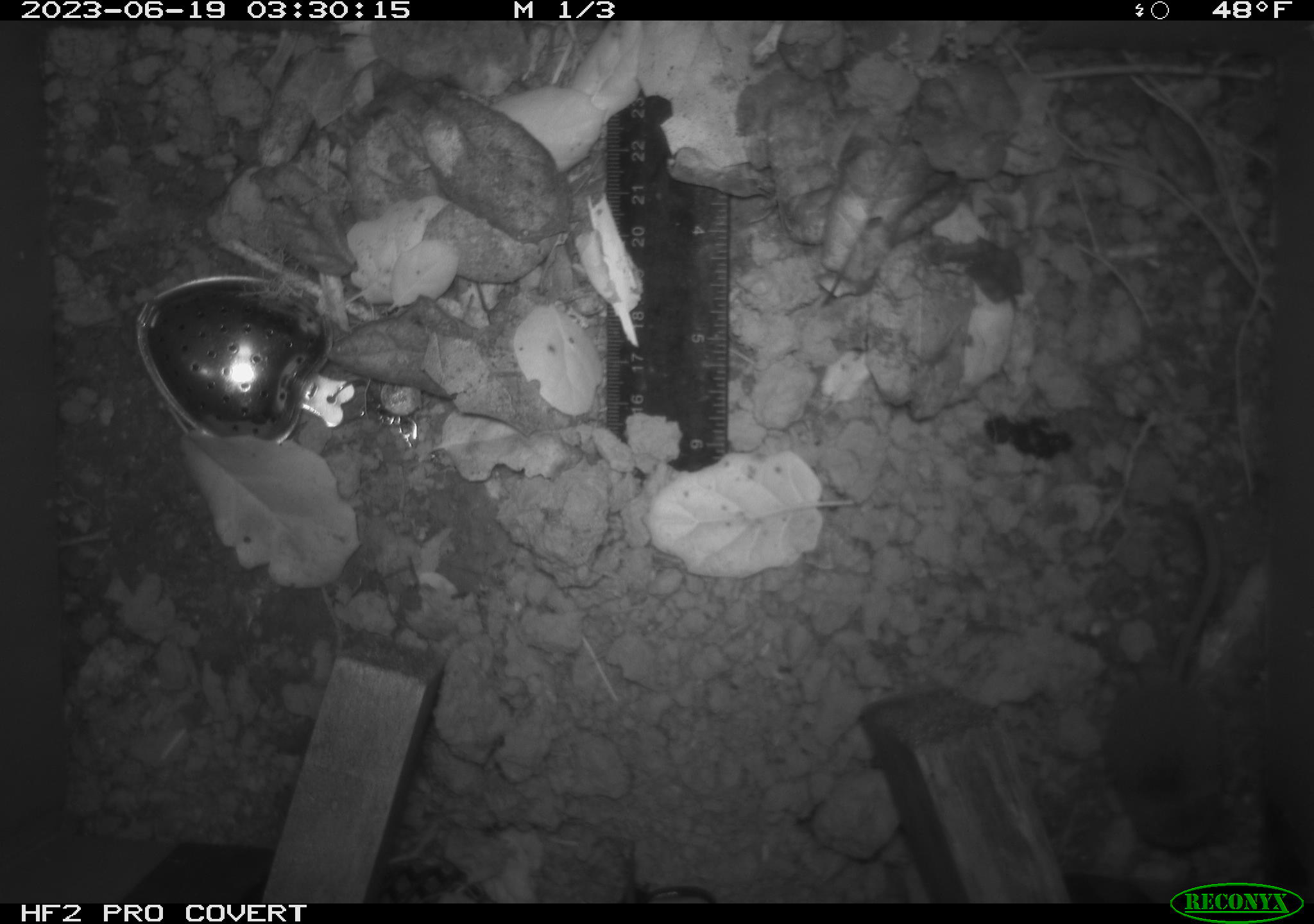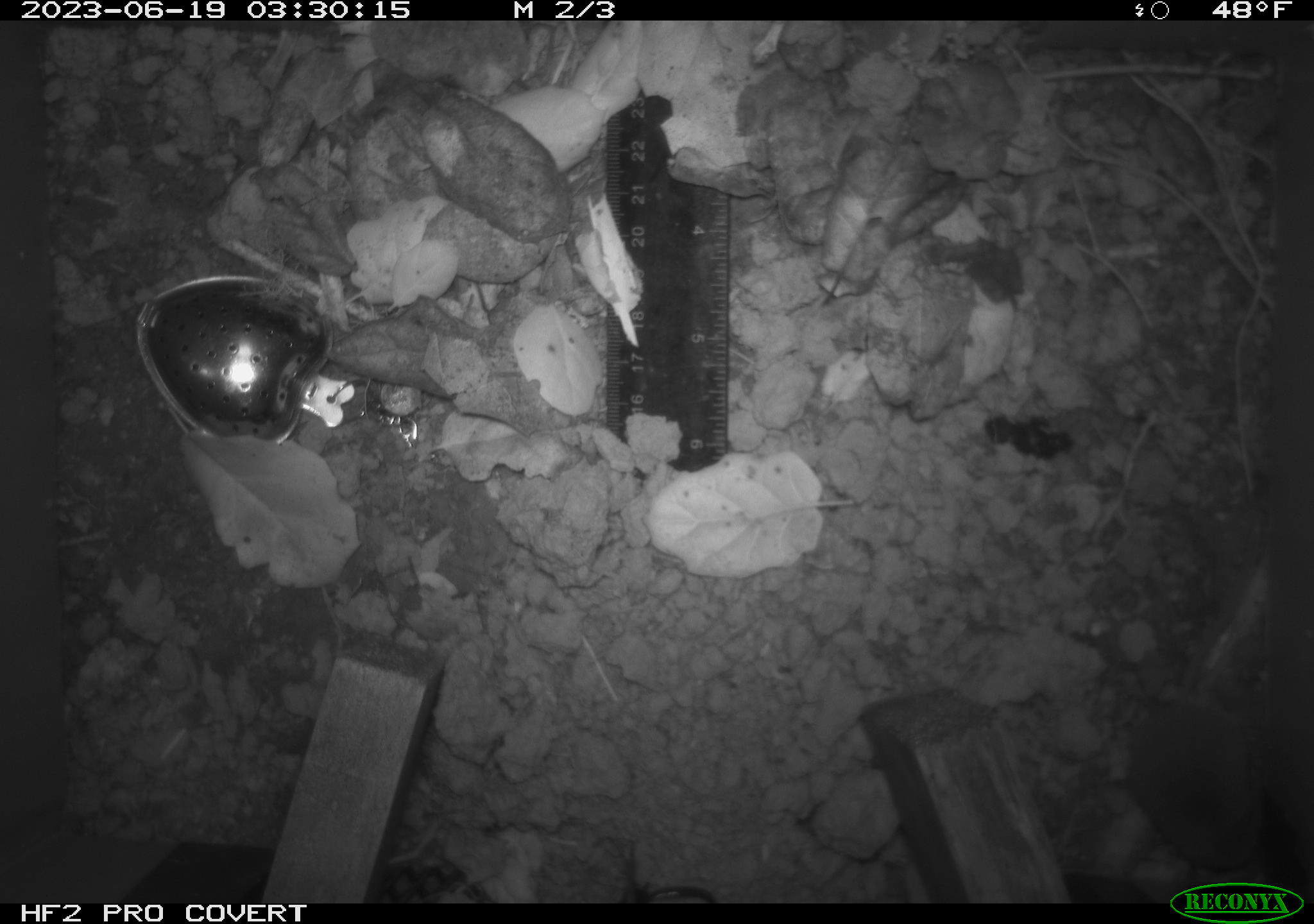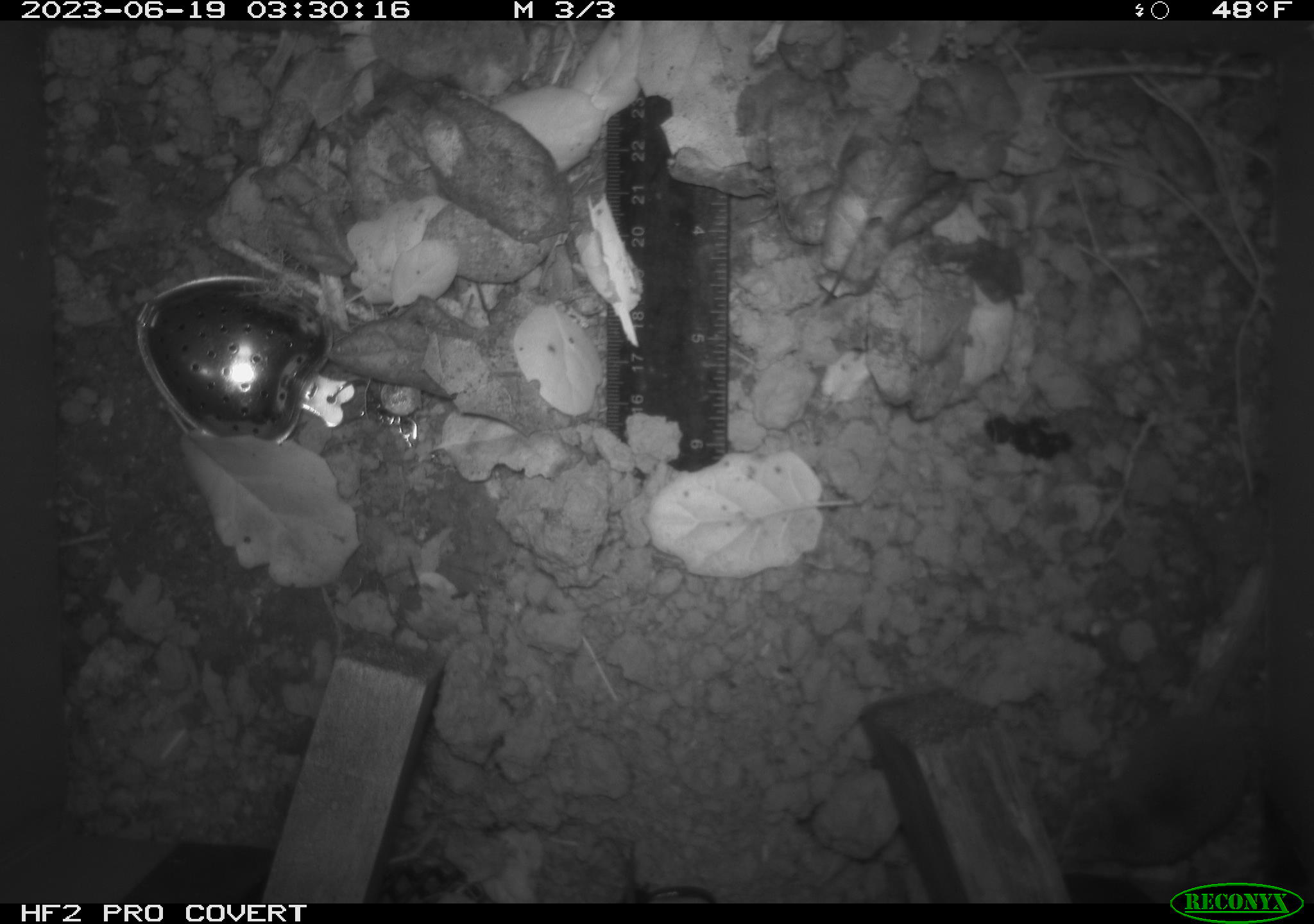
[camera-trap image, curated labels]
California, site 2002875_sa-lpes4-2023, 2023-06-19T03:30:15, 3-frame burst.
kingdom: Animalia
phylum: Chordata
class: Mammalia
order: Eulipotyphla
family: Soricidae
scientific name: Soricidae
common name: shrews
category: soricidae family